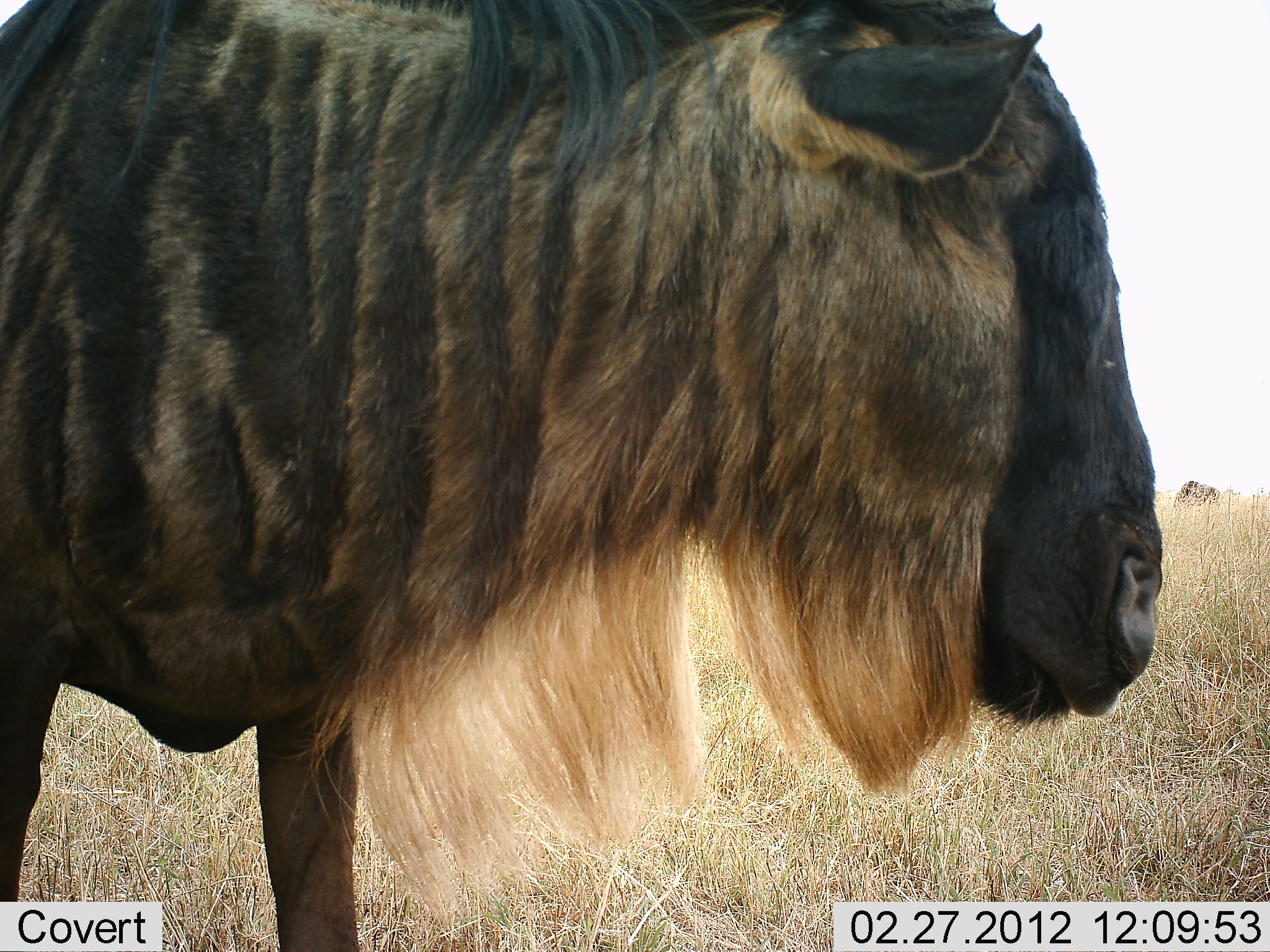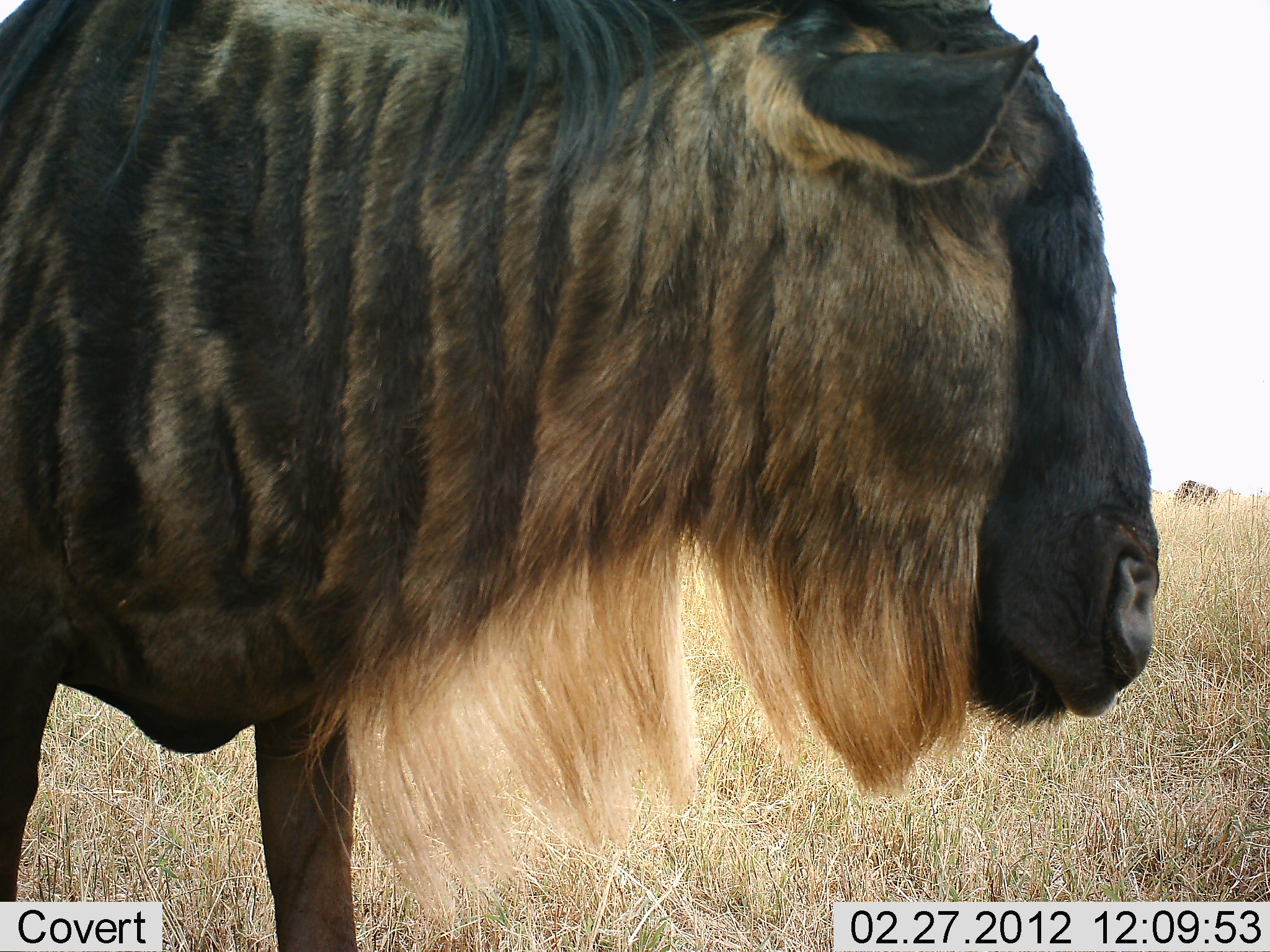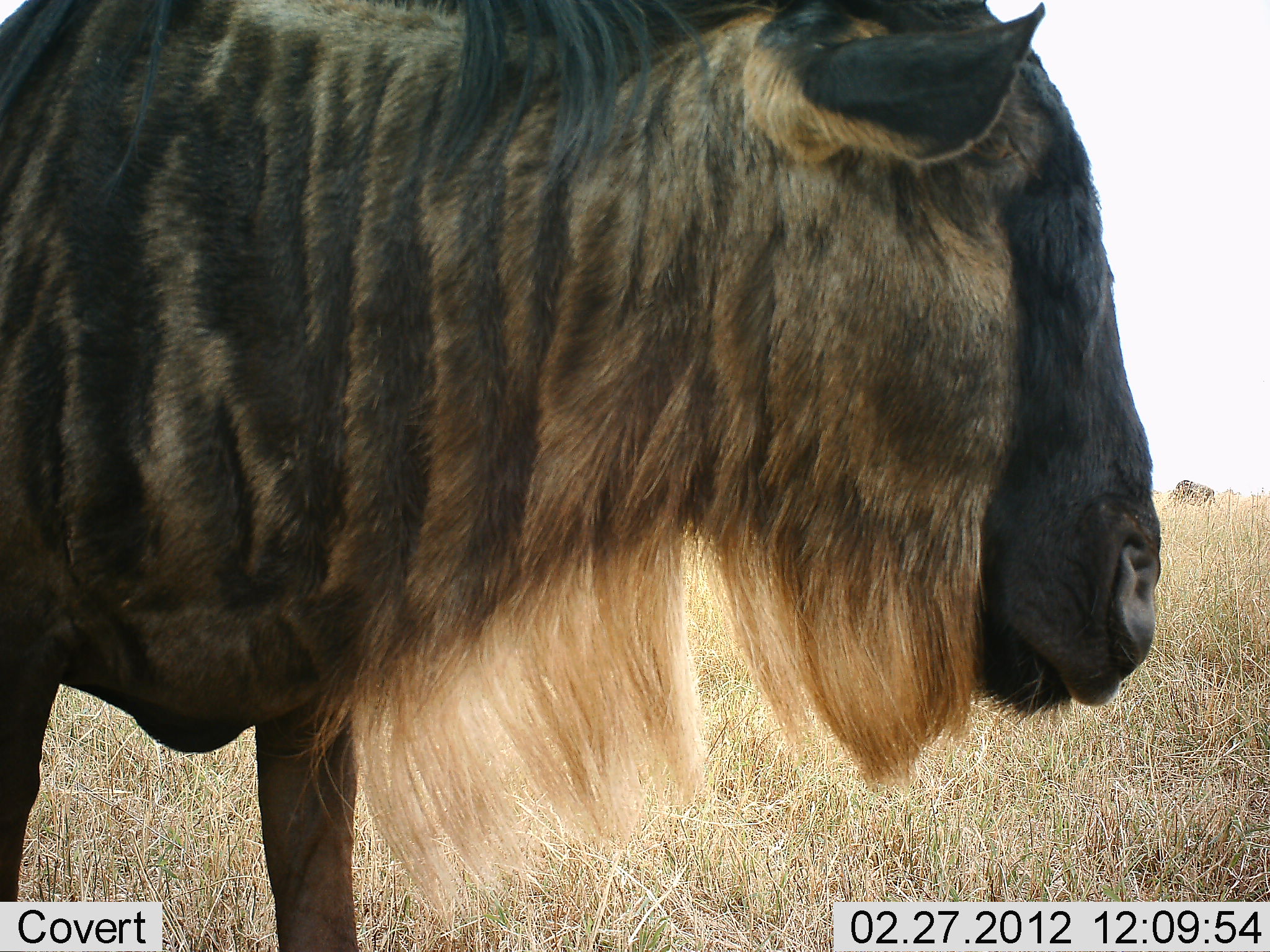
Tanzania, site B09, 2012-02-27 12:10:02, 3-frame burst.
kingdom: Animalia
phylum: Chordata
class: Mammalia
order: Artiodactyla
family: Bovidae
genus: Connochaetes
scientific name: Connochaetes taurinus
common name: blue wildebeest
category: wildebeest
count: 1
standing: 100%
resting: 0%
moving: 0%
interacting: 0%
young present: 0%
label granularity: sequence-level